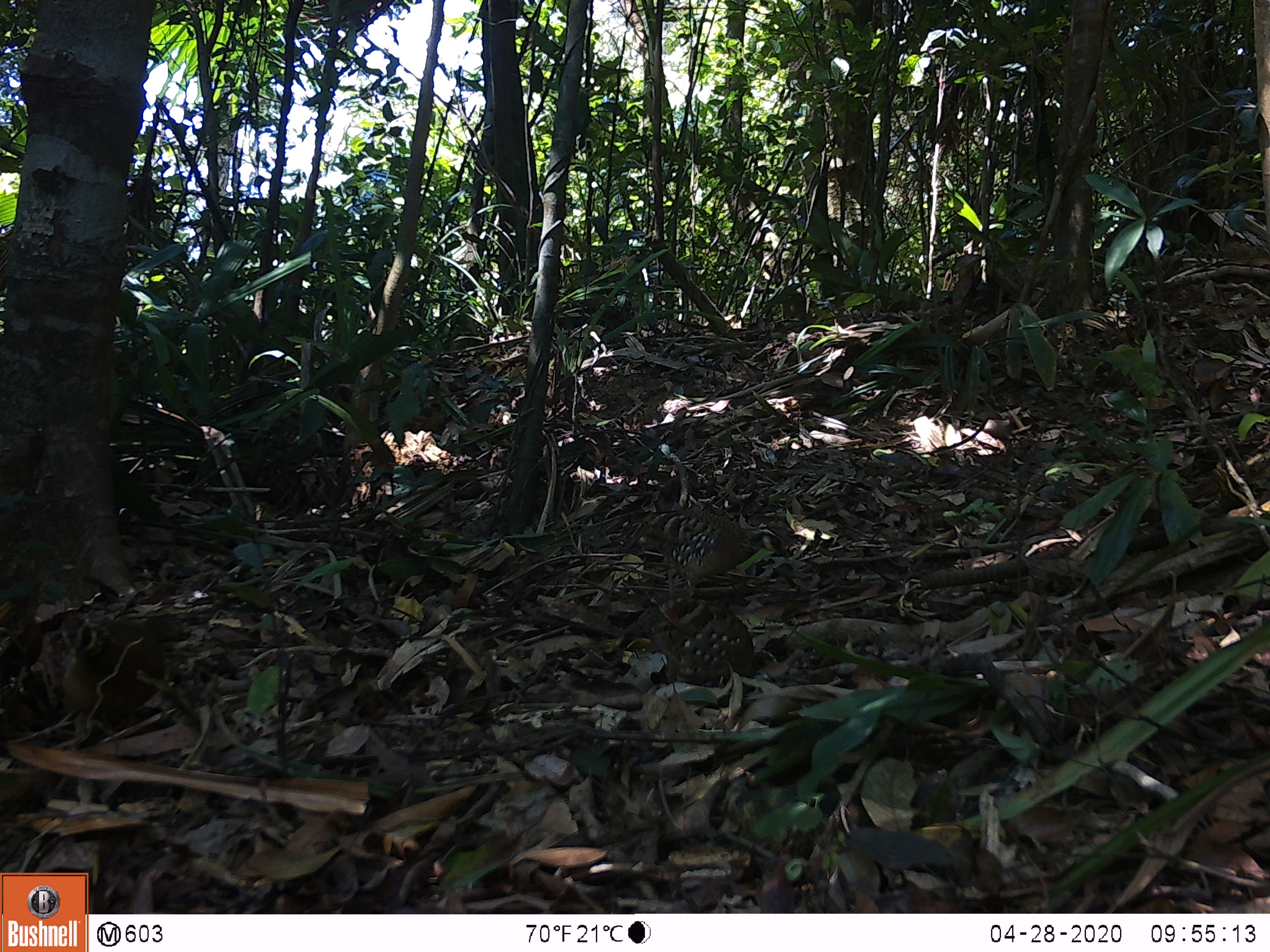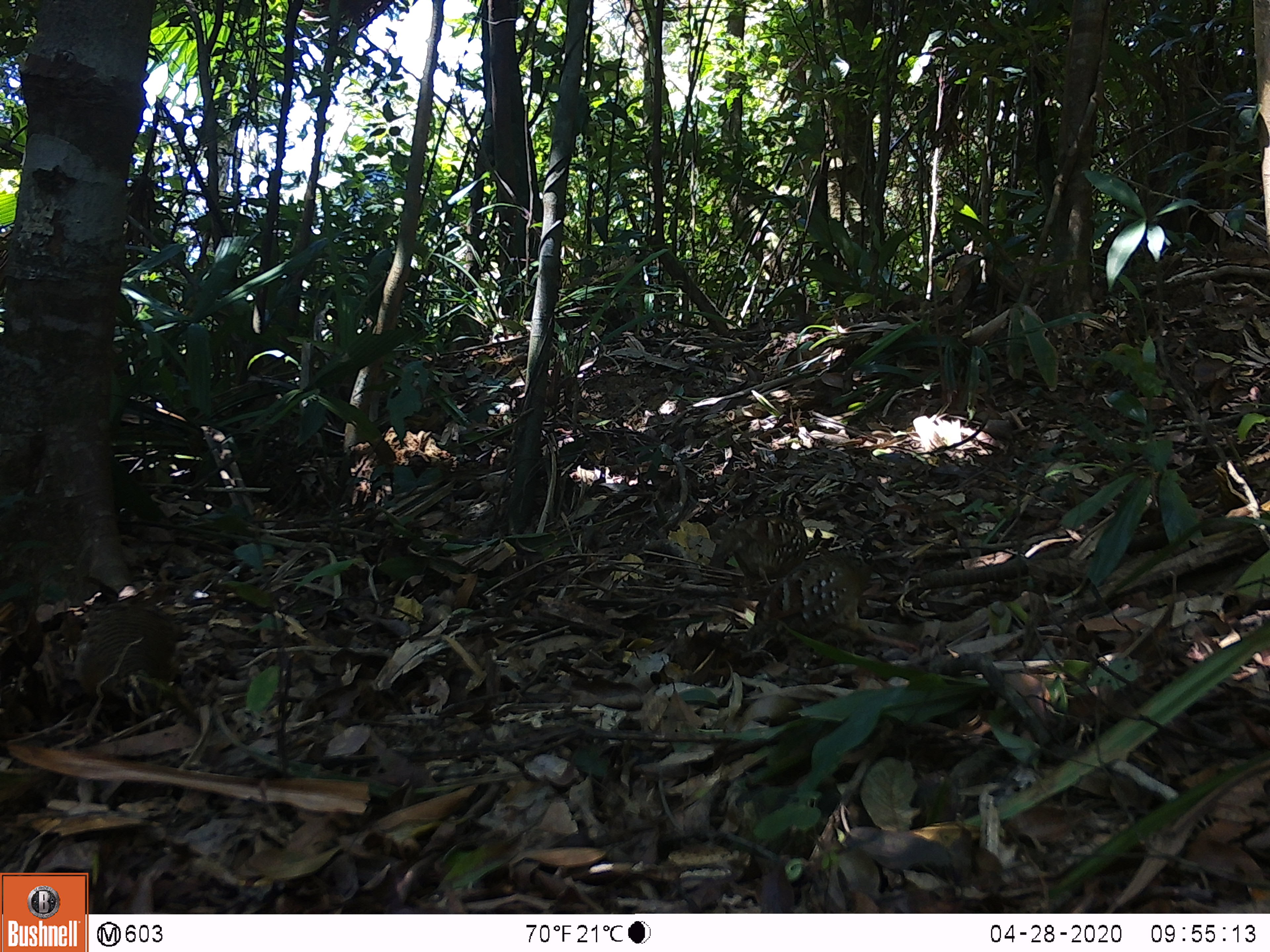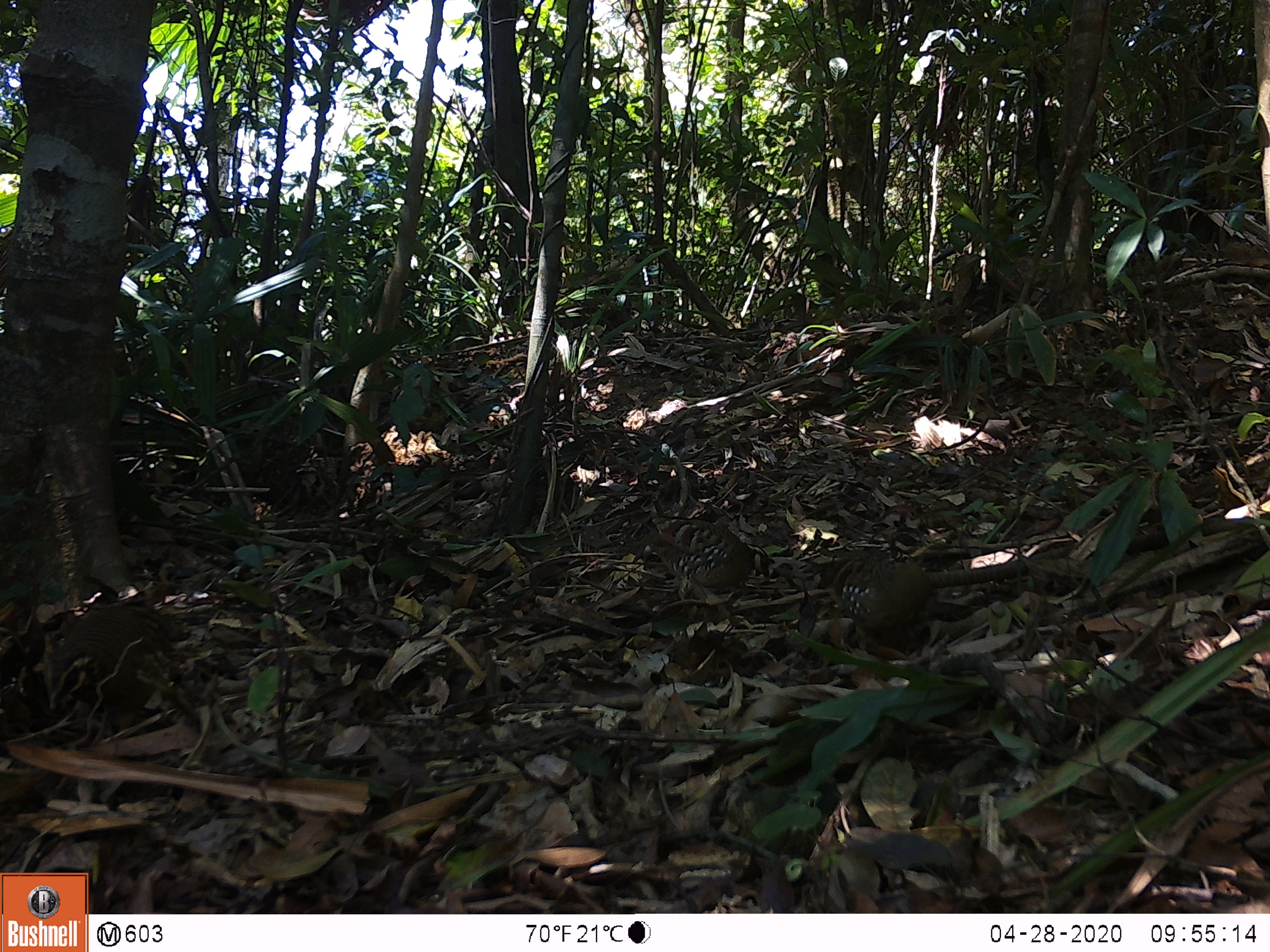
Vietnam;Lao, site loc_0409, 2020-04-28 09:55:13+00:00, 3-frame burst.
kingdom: Animalia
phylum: Chordata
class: Aves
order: Galliformes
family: Phasianidae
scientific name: Phasianidae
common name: partridge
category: unidentified partridge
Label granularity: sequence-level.